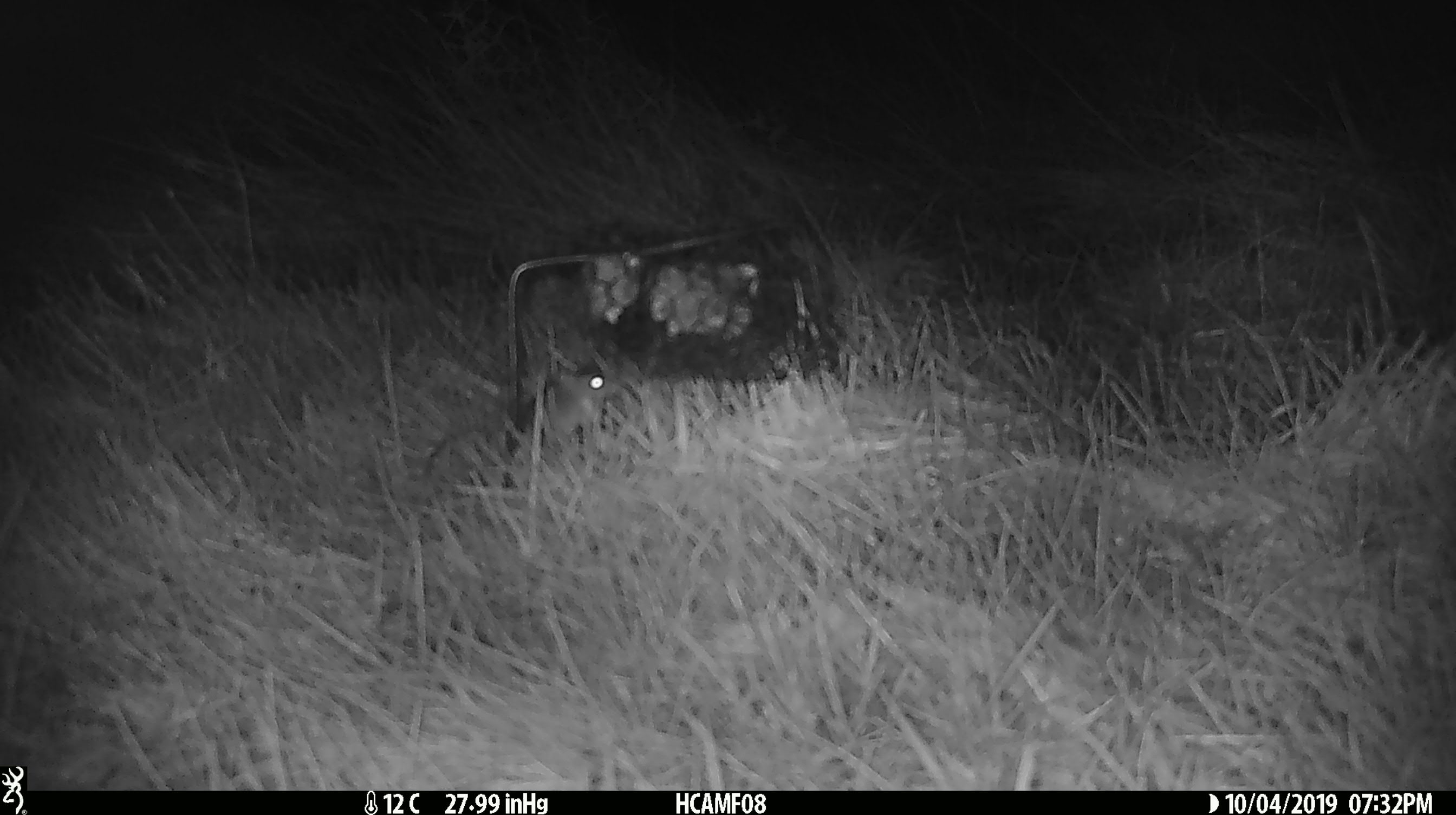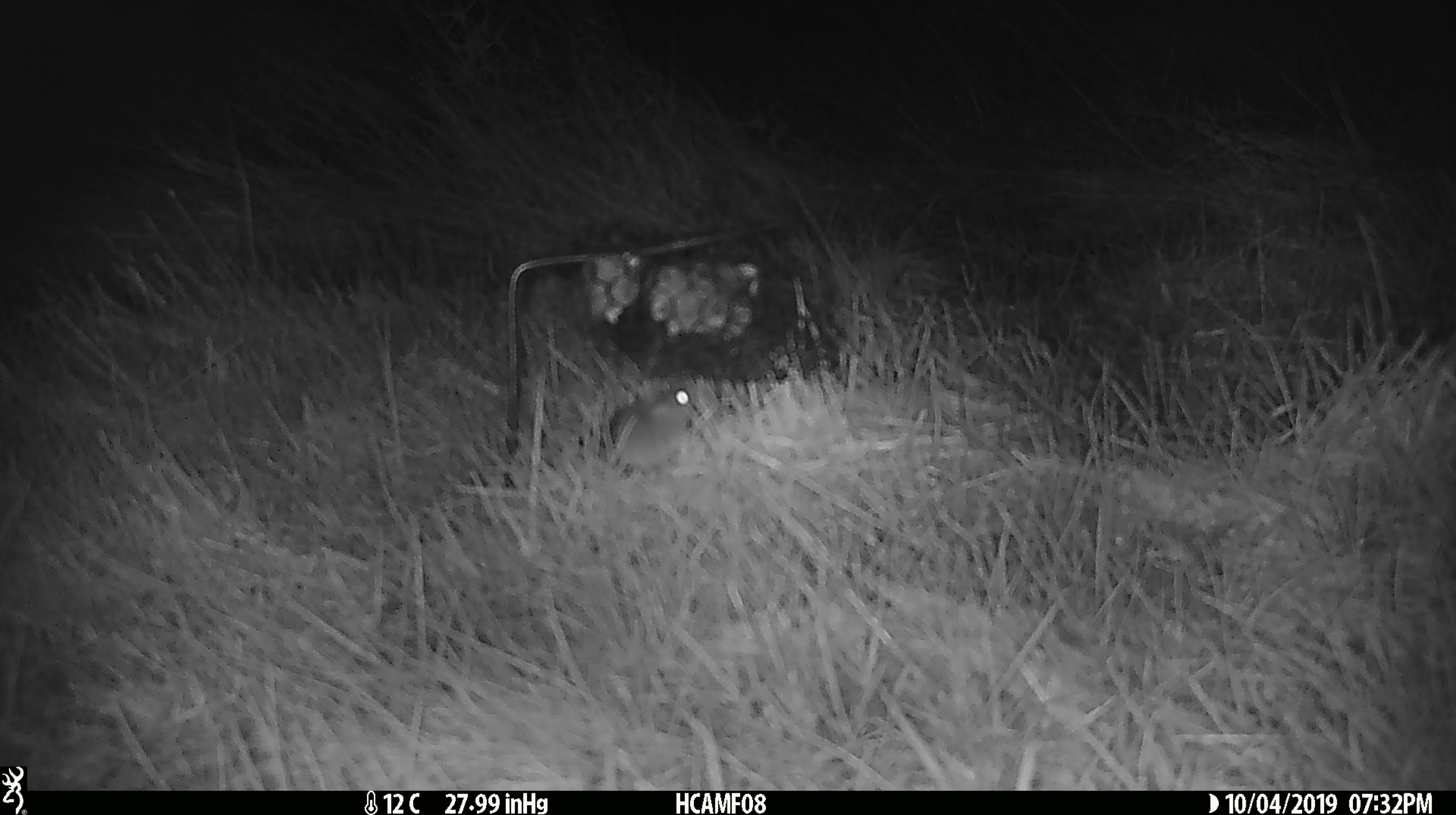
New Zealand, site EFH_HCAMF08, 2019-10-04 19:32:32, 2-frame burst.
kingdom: Animalia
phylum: Chordata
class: Mammalia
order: Rodentia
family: Muridae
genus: Mus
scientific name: Mus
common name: mouse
Mouse (Mus).